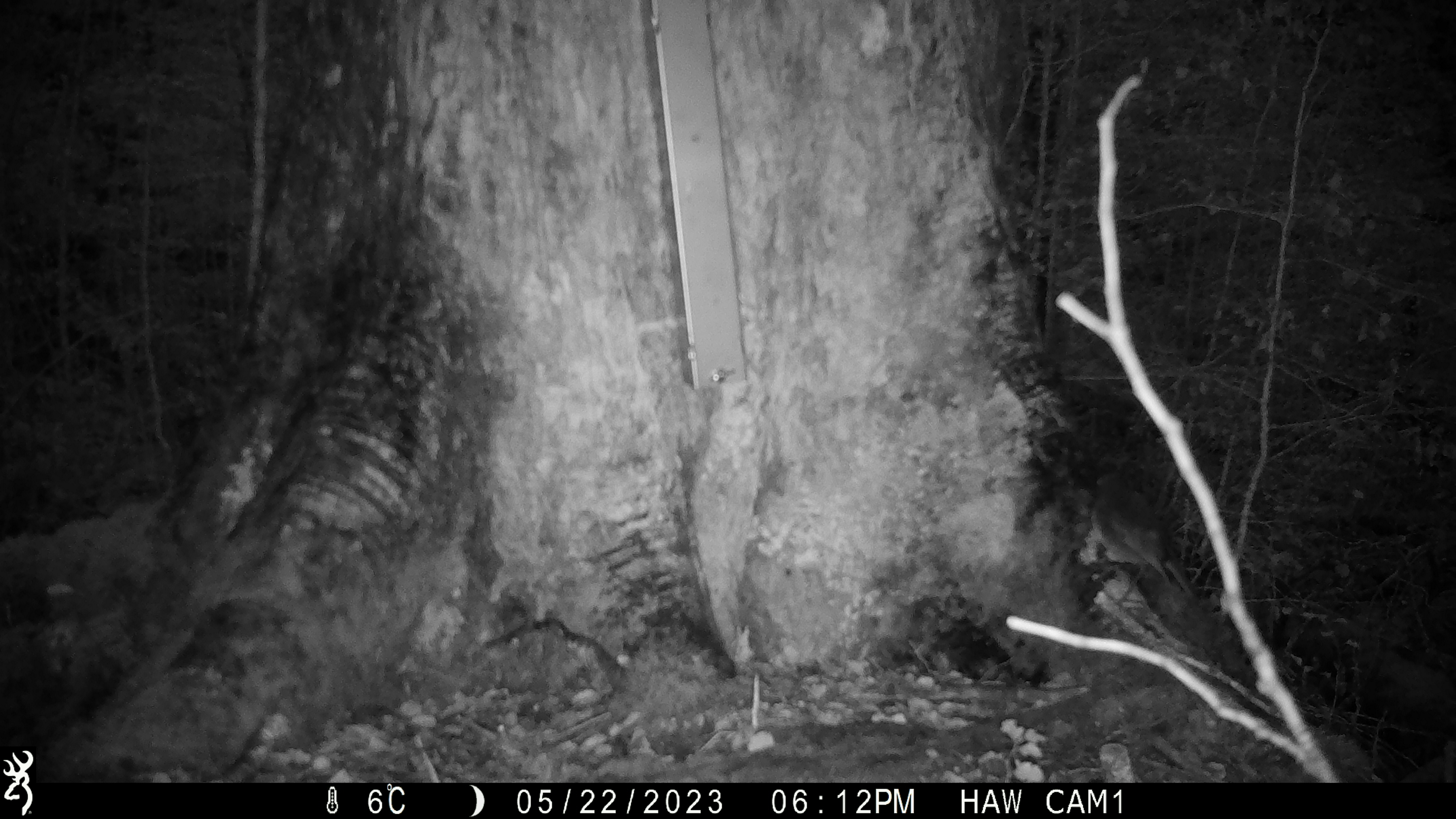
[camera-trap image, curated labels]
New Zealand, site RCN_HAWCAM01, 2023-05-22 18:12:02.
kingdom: Animalia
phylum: Chordata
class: Aves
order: Passeriformes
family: Petroicidae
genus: Petroica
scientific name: Petroica australis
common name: new zealand robin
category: robin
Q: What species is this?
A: Robin (new zealand robin) (Petroica australis).